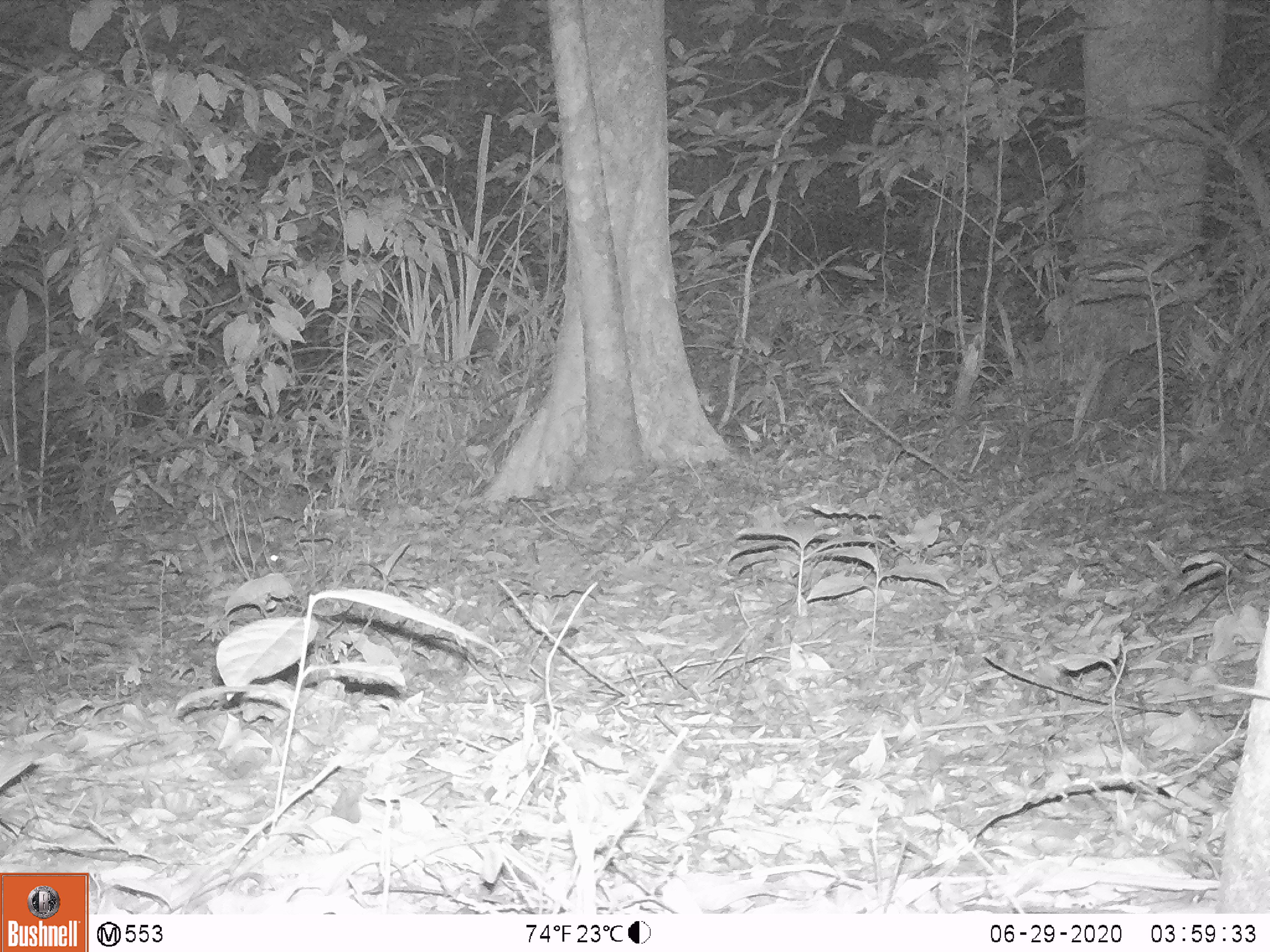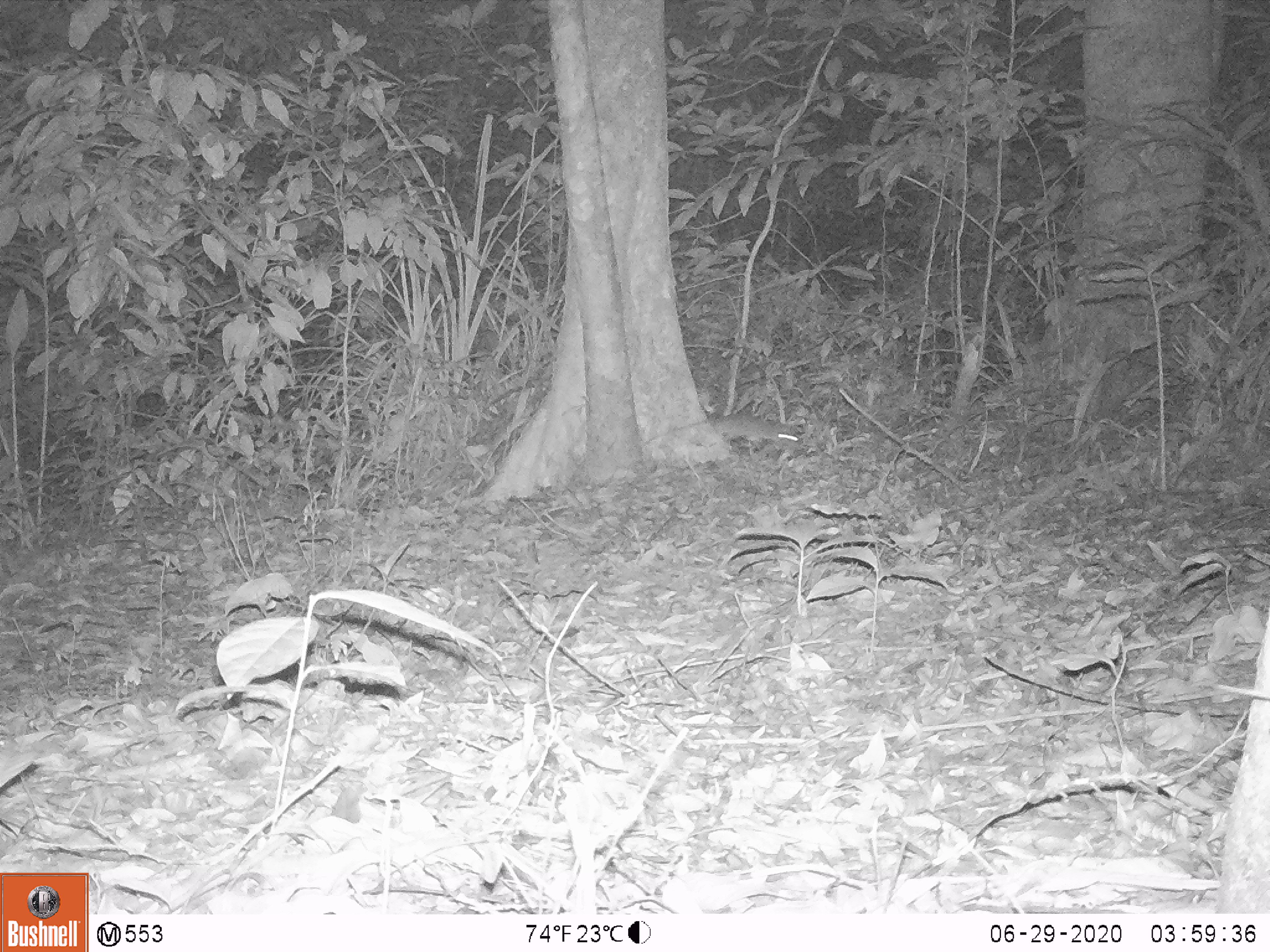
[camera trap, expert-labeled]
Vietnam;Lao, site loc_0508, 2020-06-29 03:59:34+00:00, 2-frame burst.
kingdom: Animalia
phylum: Chordata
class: Mammalia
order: Rodentia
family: Muridae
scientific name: Muridae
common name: old-world mice and rats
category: unidentified murid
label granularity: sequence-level